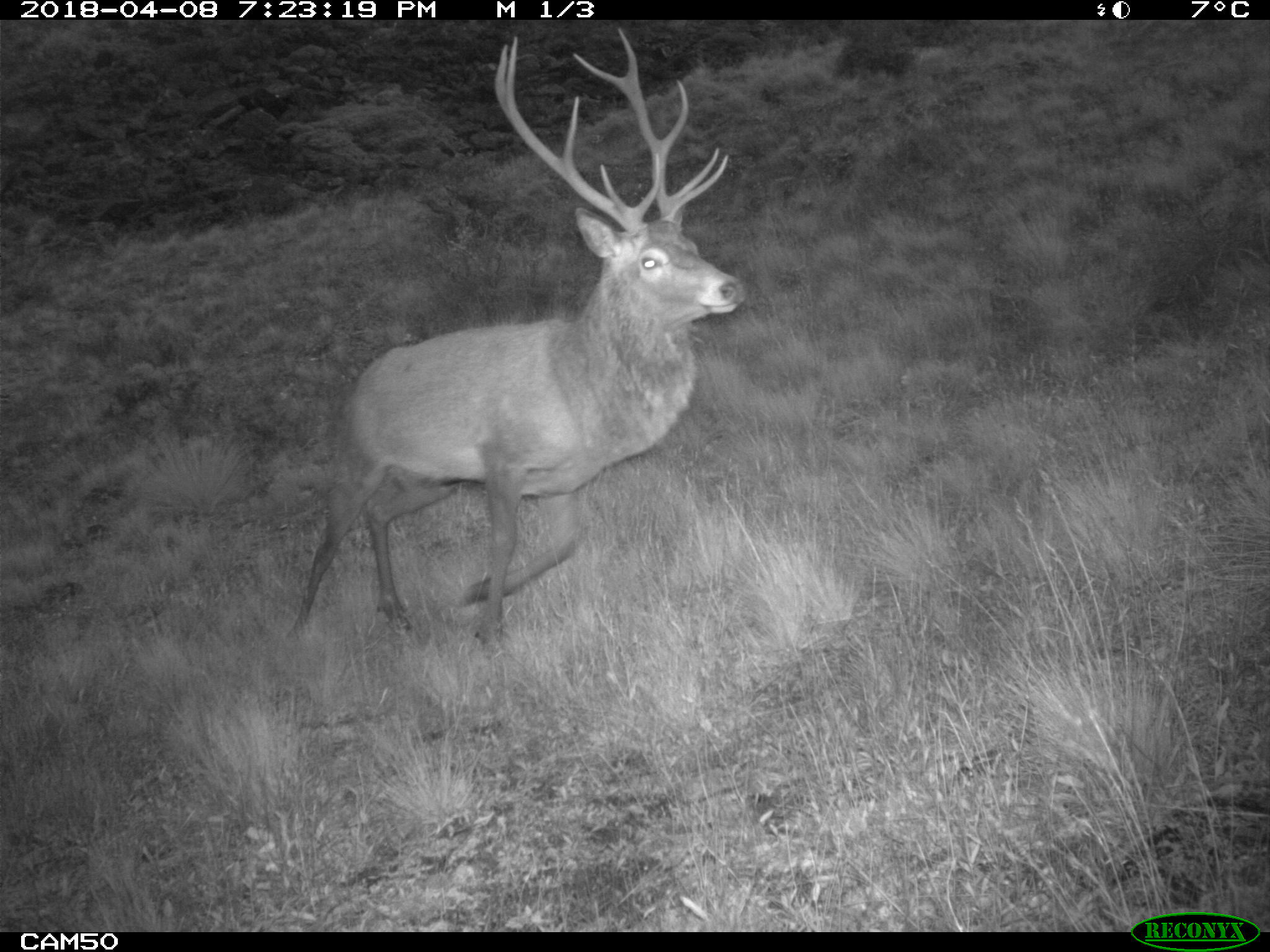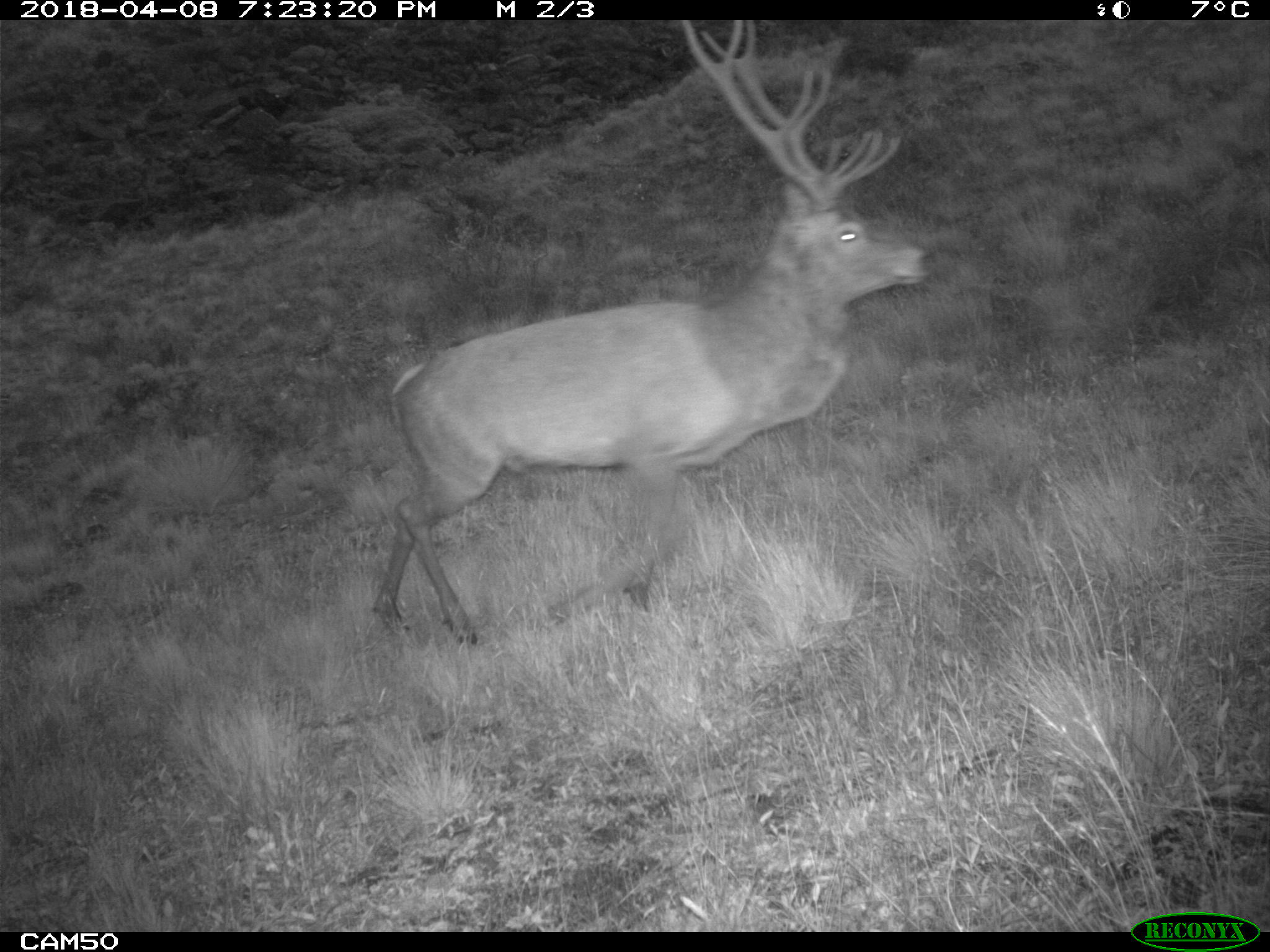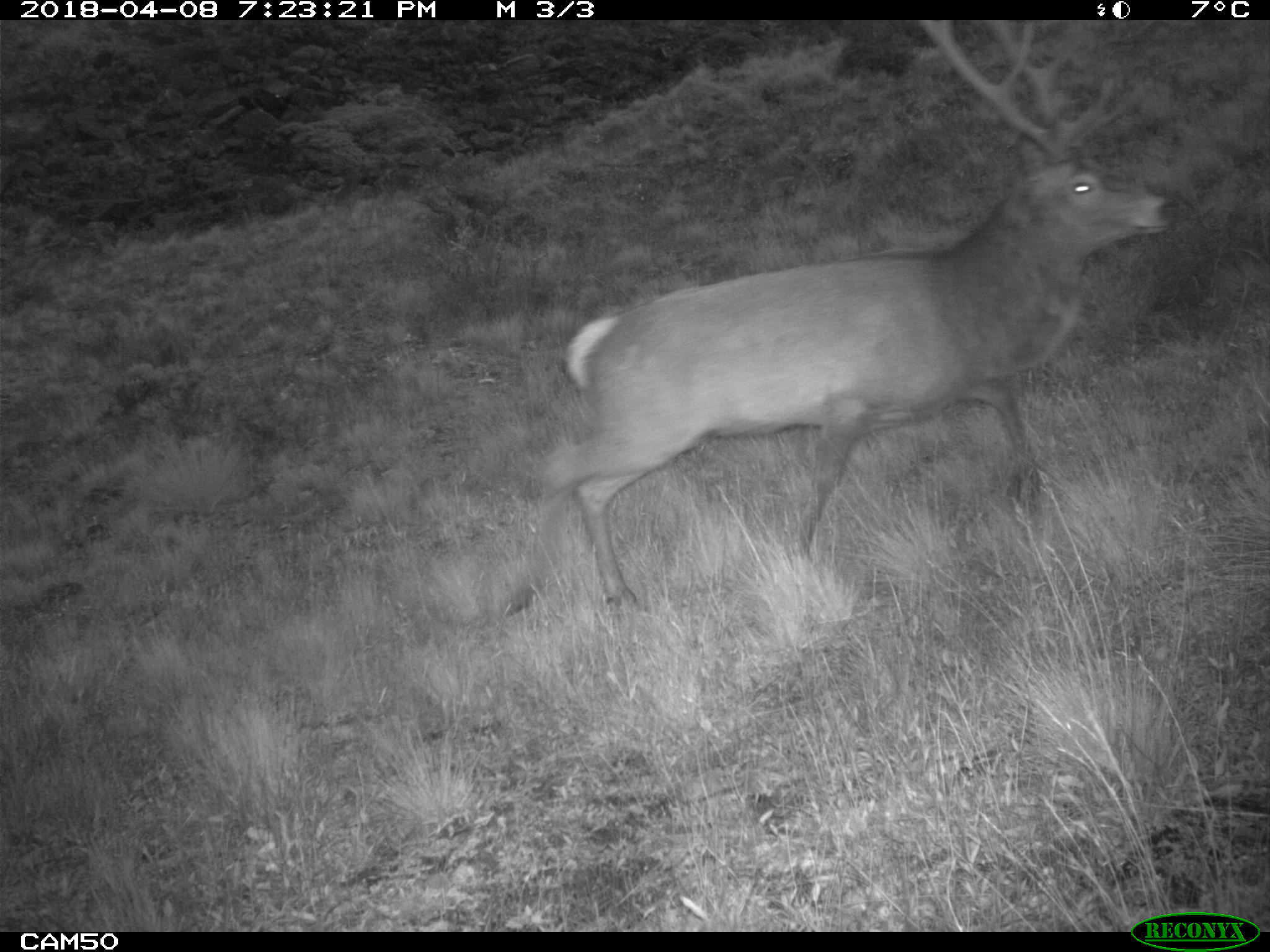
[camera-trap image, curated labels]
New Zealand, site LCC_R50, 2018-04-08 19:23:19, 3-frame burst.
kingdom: Animalia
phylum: Chordata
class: Mammalia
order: Artiodactyla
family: Cervidae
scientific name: Cervidae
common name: deer